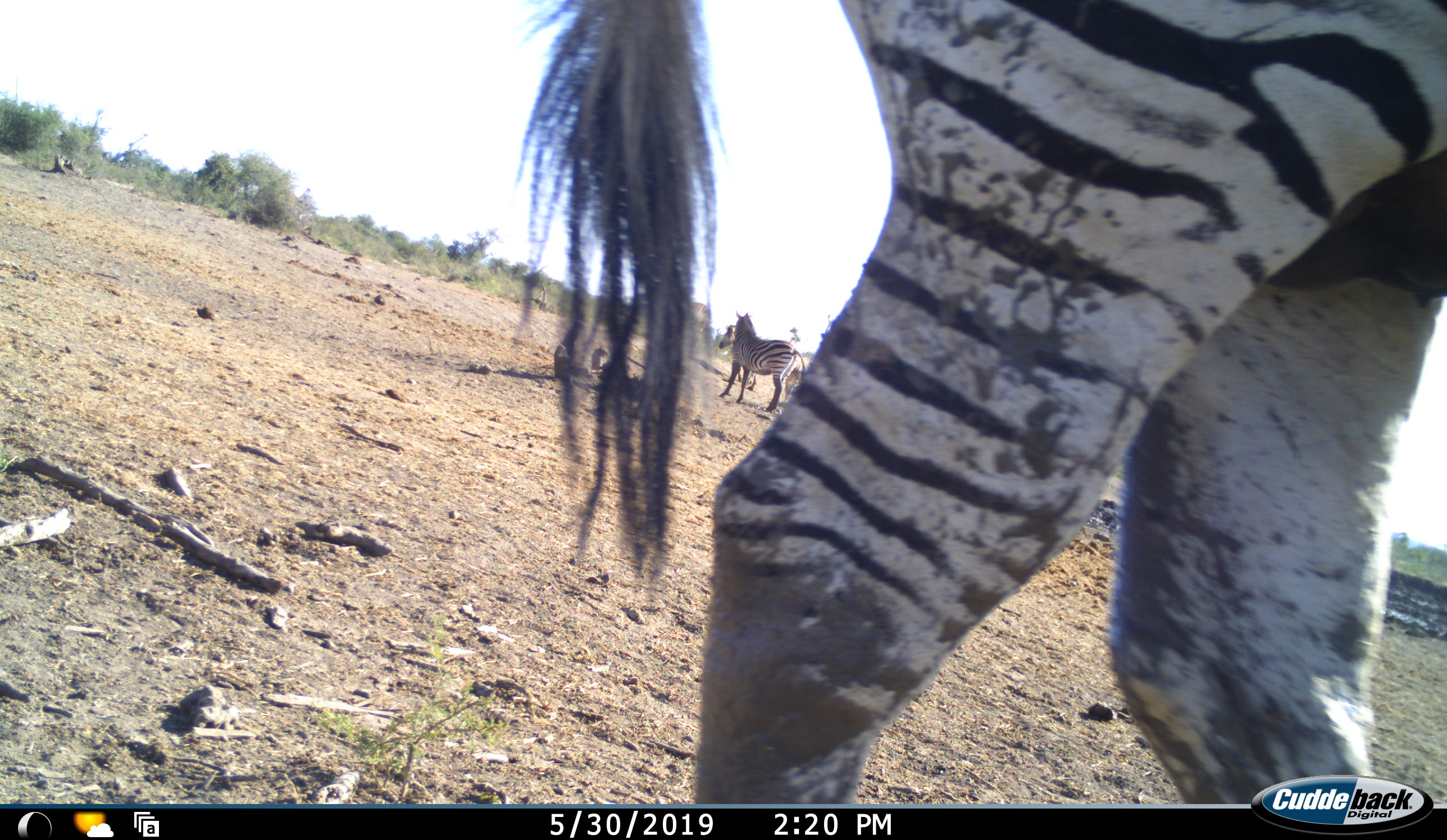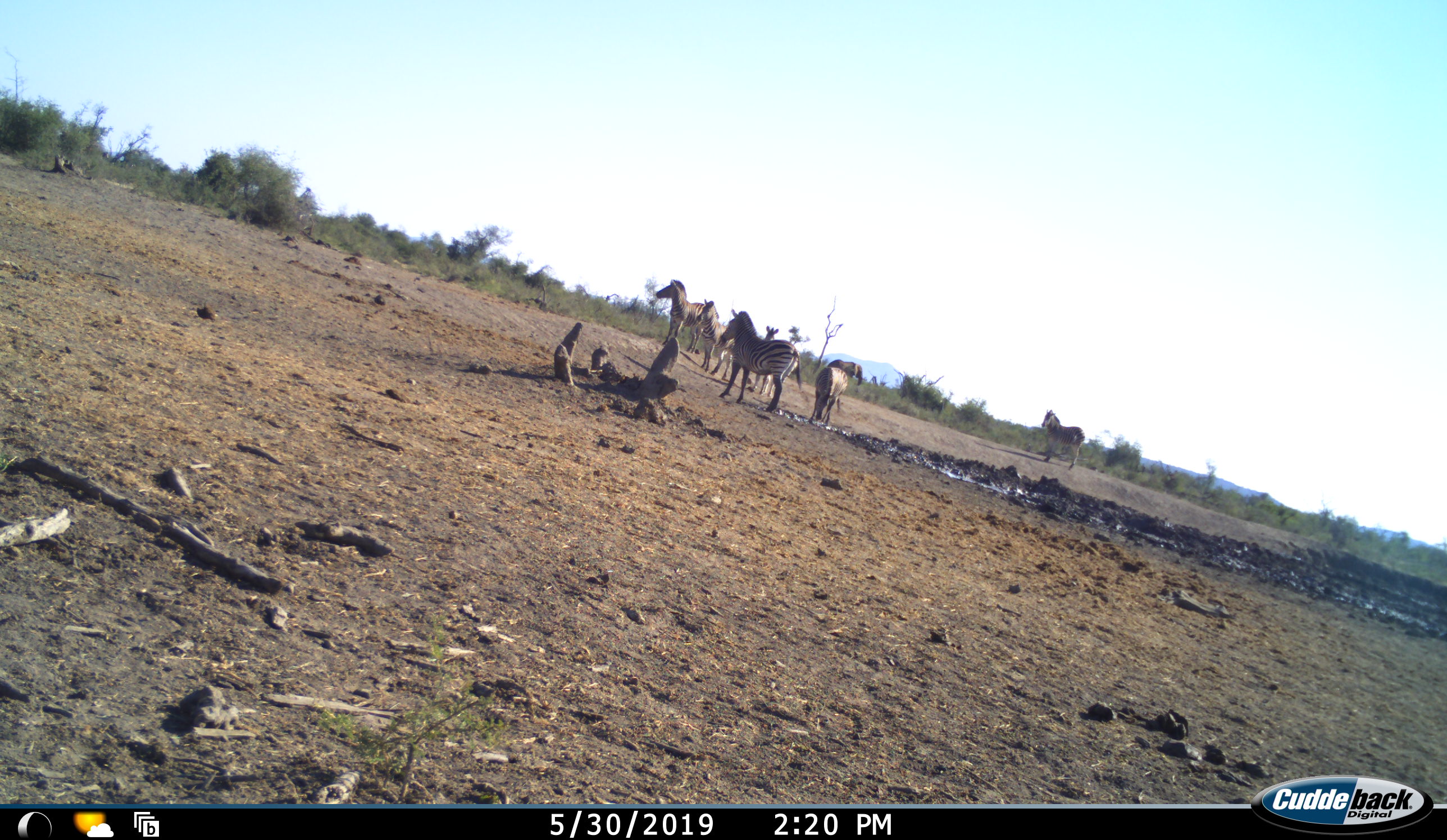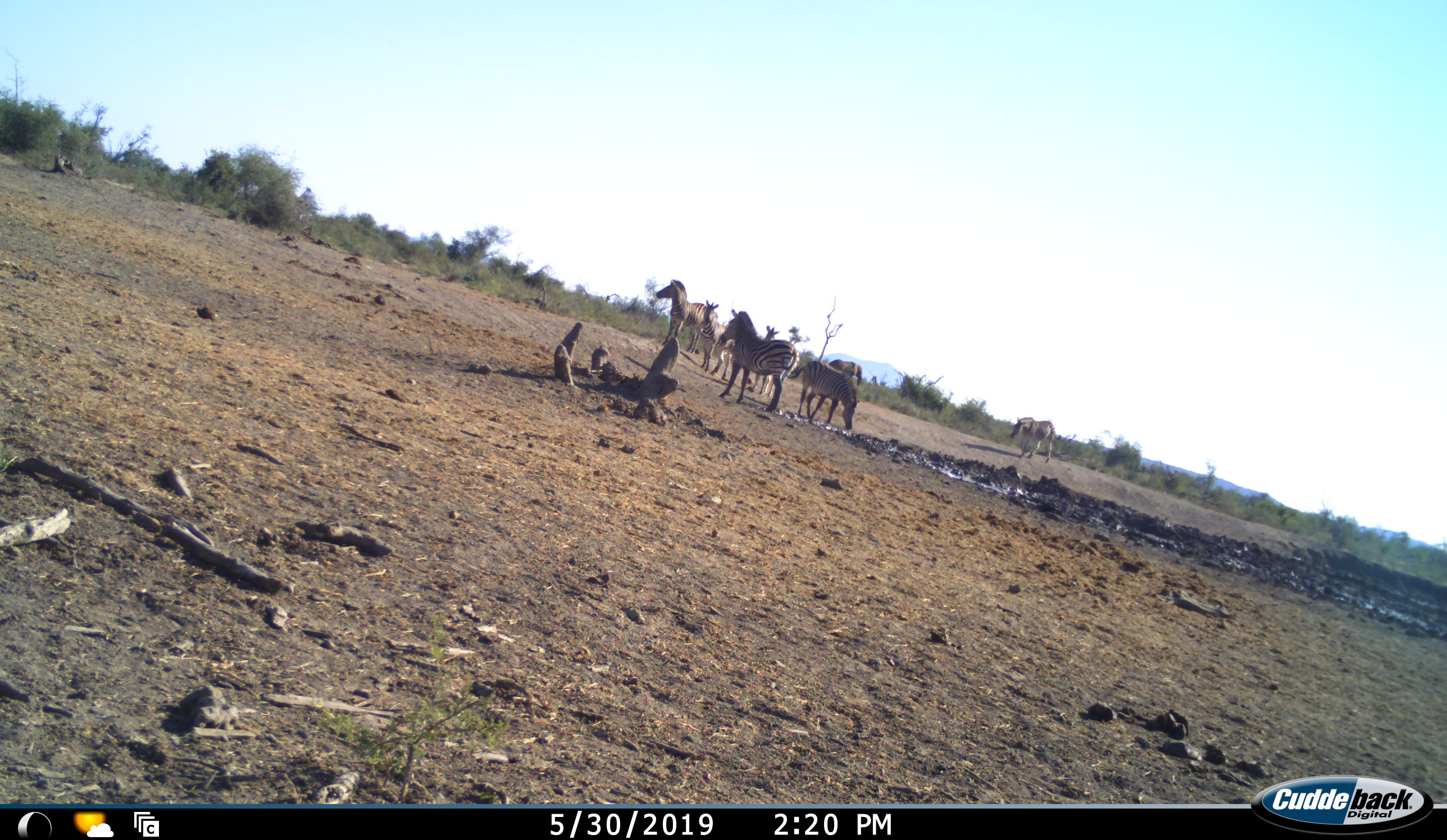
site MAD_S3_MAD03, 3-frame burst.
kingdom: Animalia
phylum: Chordata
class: Mammalia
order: Perissodactyla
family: Equidae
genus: Equus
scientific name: Equus quagga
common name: plains zebra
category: zebraplains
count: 7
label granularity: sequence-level